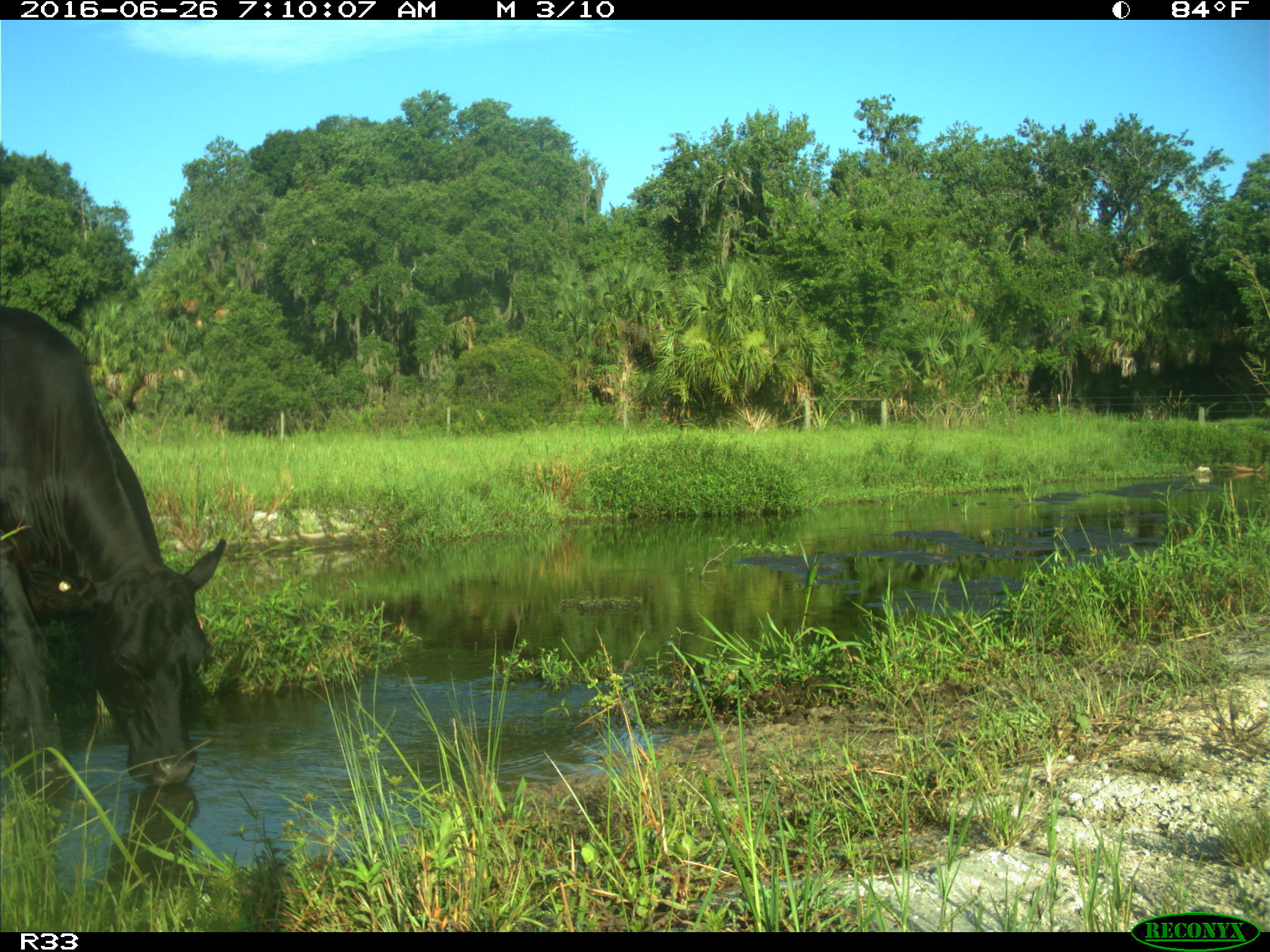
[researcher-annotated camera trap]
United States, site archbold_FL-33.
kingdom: Animalia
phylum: Chordata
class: Mammalia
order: Artiodactyla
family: Bovidae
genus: Bos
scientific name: Bos taurus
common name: domestic cow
Bos taurus (domestic cow).